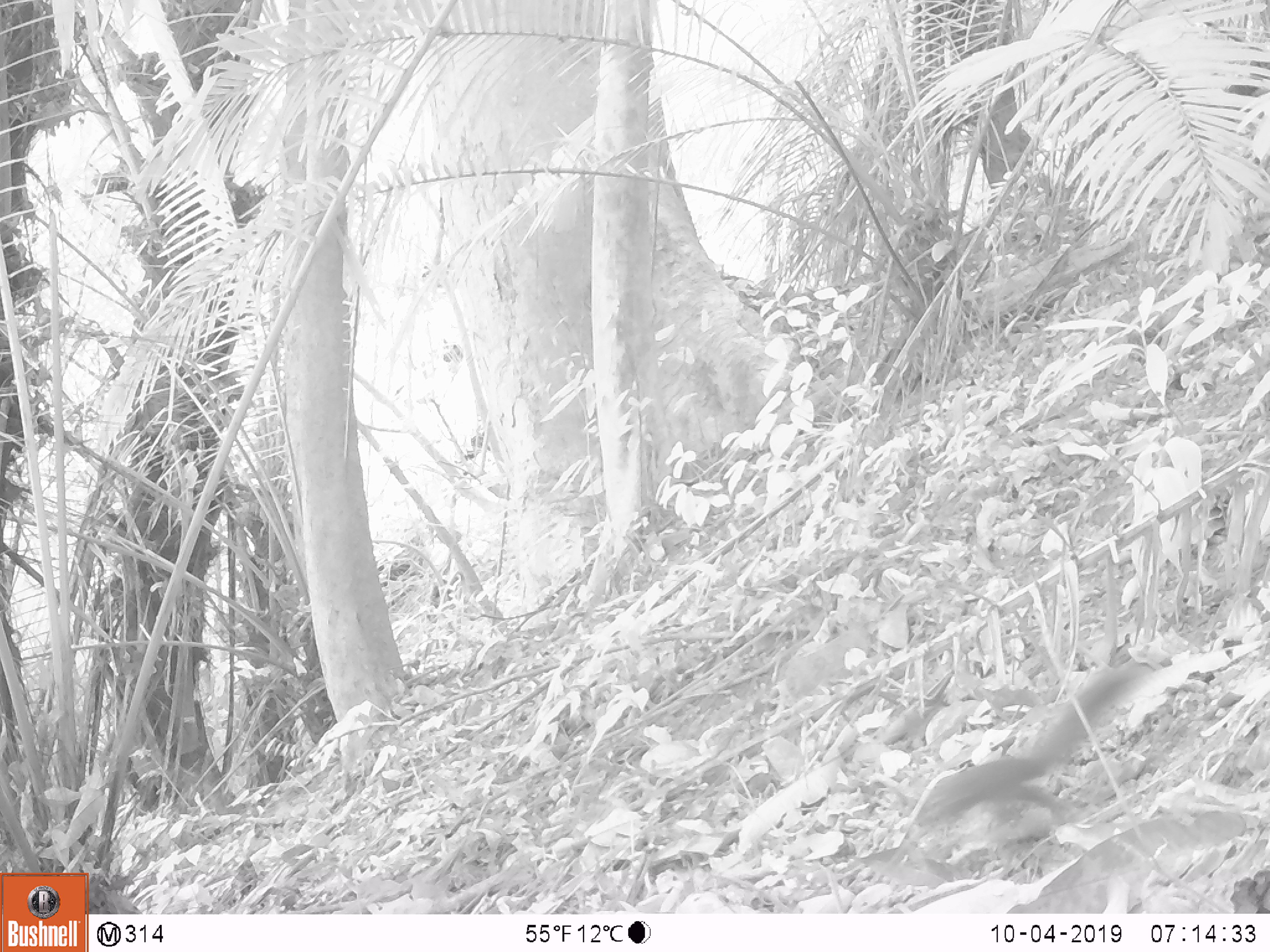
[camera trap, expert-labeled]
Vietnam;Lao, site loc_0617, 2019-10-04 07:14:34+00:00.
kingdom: Animalia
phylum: Chordata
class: Mammalia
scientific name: Mammalia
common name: mammal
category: unidentified small mammal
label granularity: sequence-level